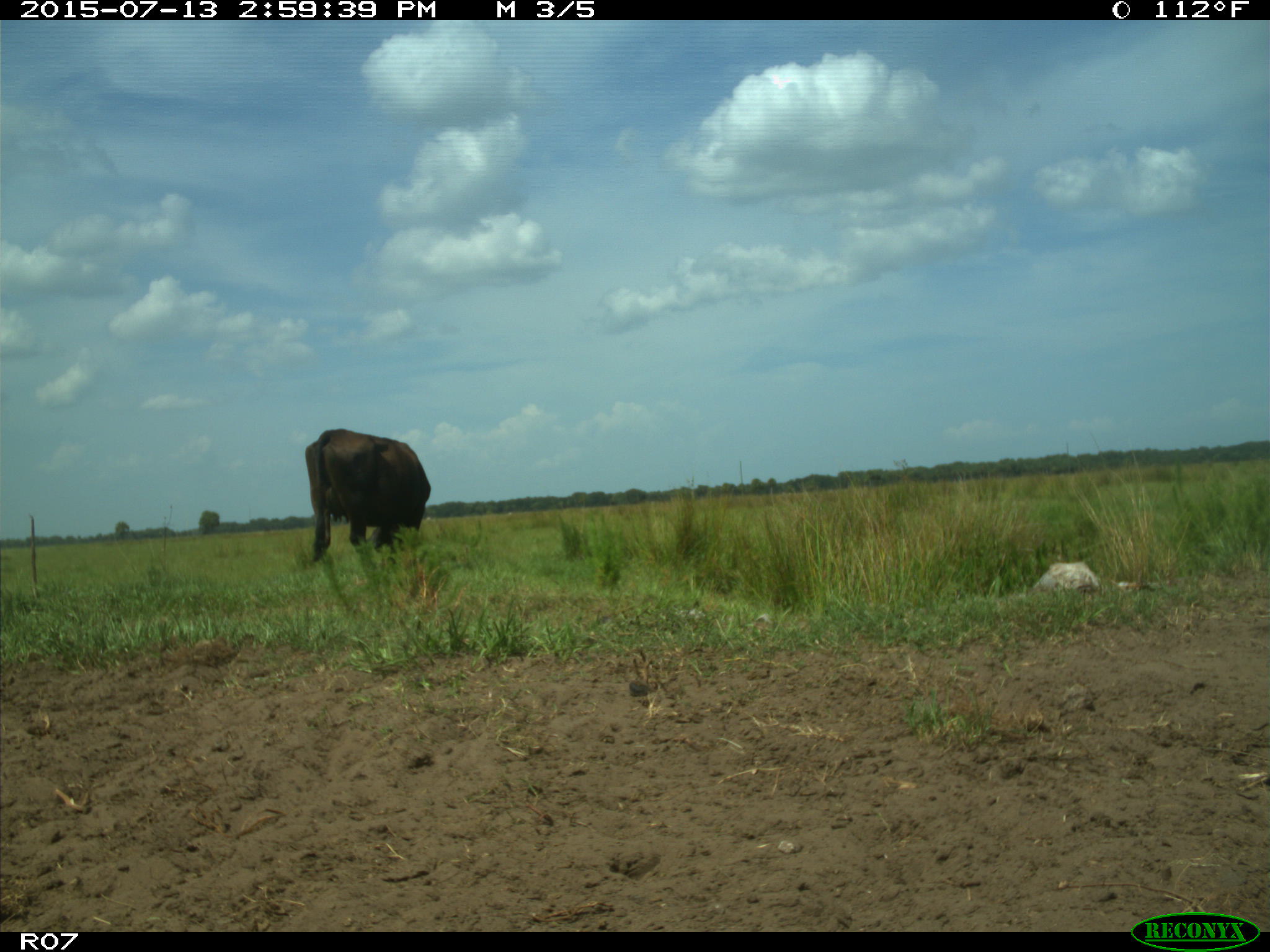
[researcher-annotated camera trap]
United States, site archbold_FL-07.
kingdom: Animalia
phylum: Chordata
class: Mammalia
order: Artiodactyla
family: Bovidae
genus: Bos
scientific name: Bos taurus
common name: domestic cow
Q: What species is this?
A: Bos taurus (domestic cow).